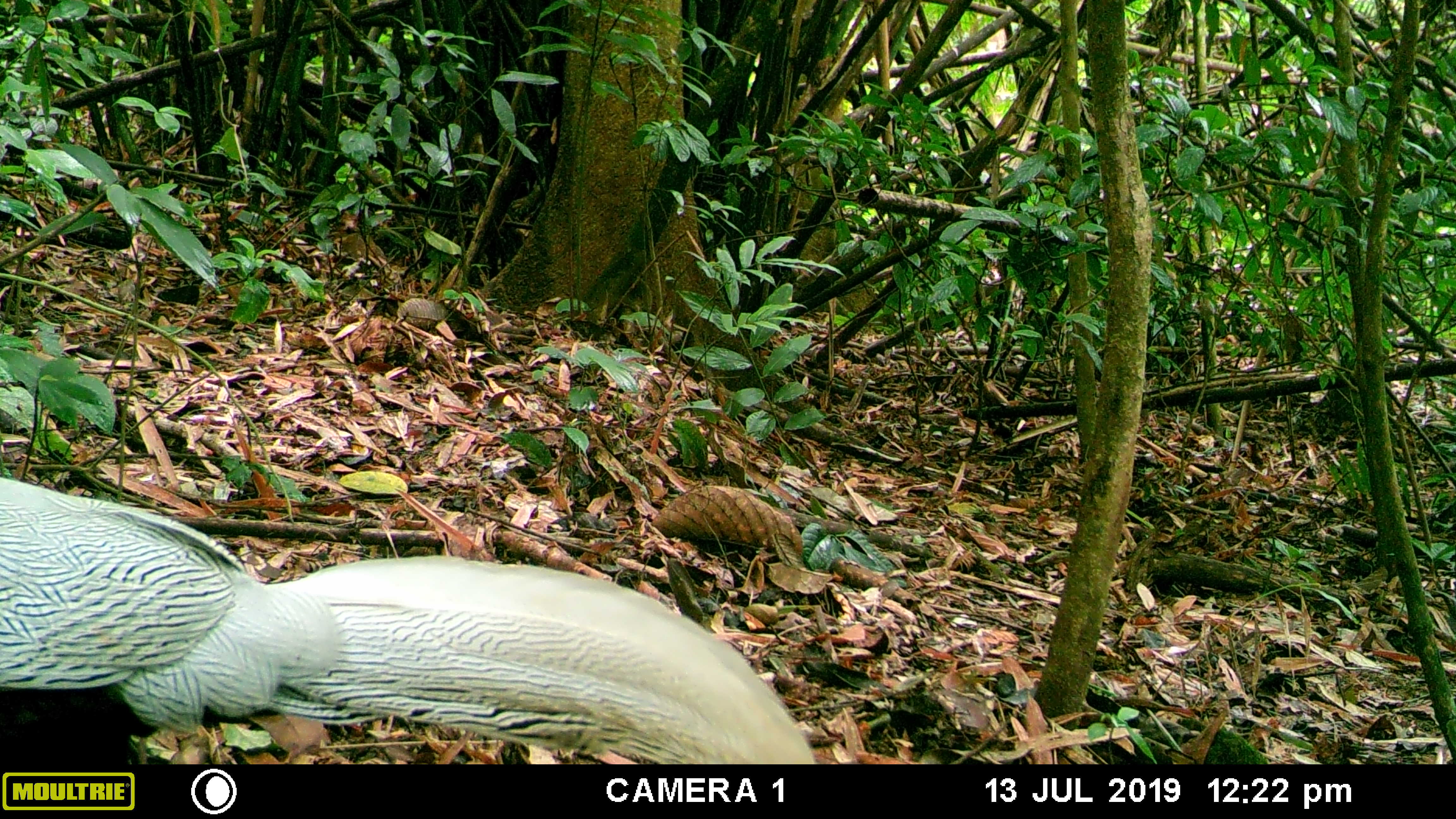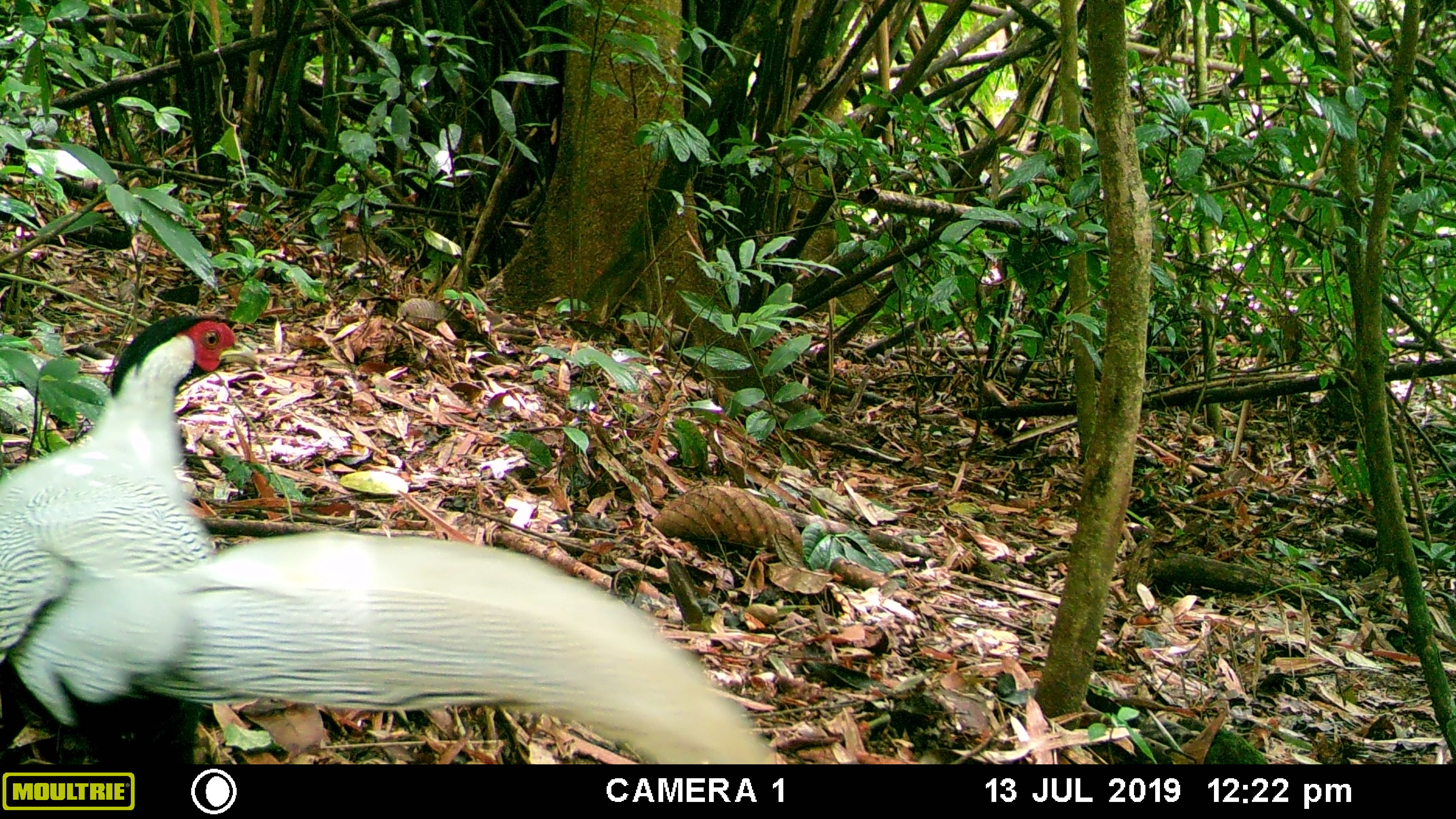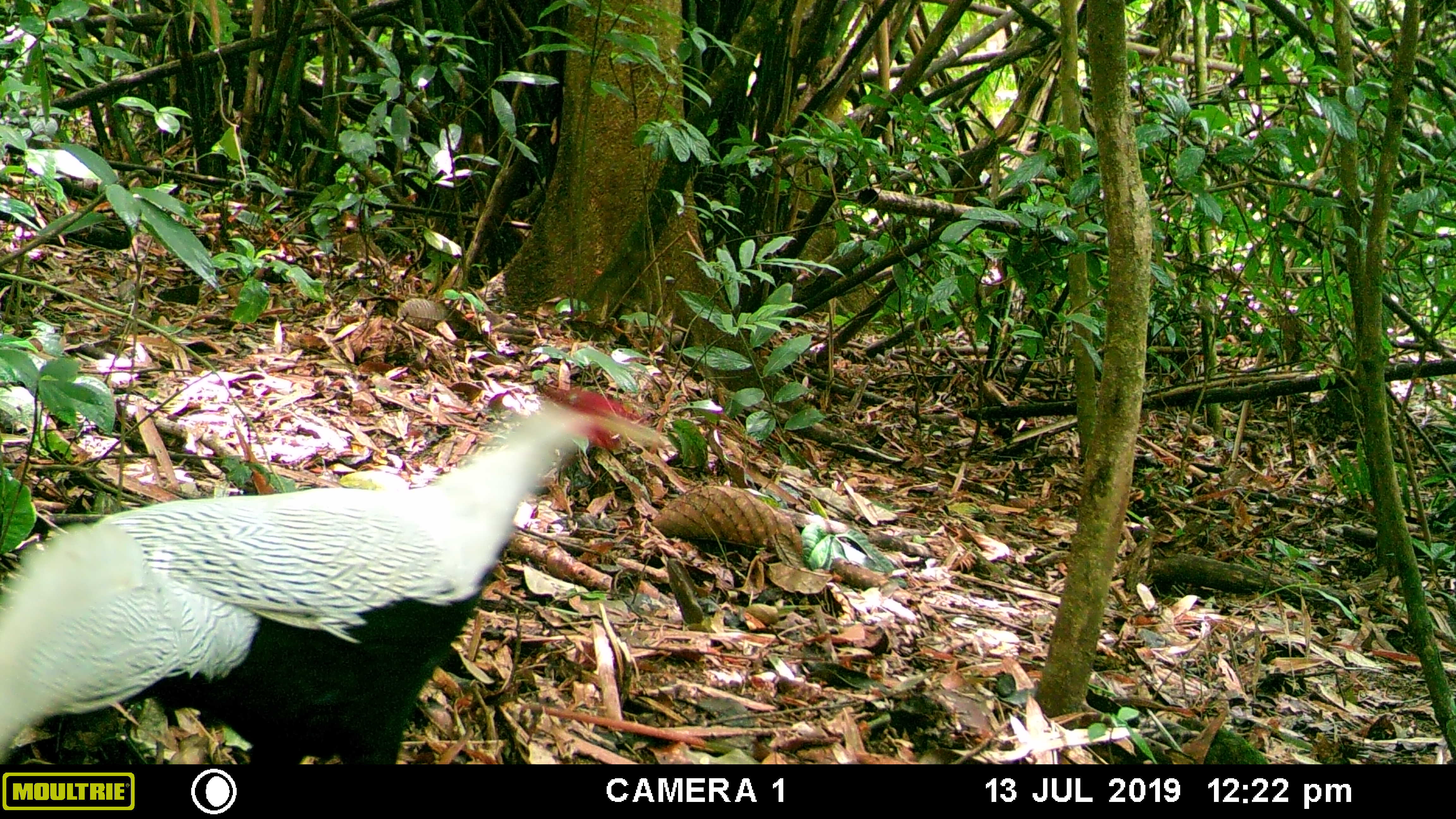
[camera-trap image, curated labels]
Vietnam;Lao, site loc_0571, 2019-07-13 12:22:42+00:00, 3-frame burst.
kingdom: Animalia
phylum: Chordata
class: Aves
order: Galliformes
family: Phasianidae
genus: Lophura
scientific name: Lophura nycthemera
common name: silver pheasant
Silver pheasant (Lophura nycthemera). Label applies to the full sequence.